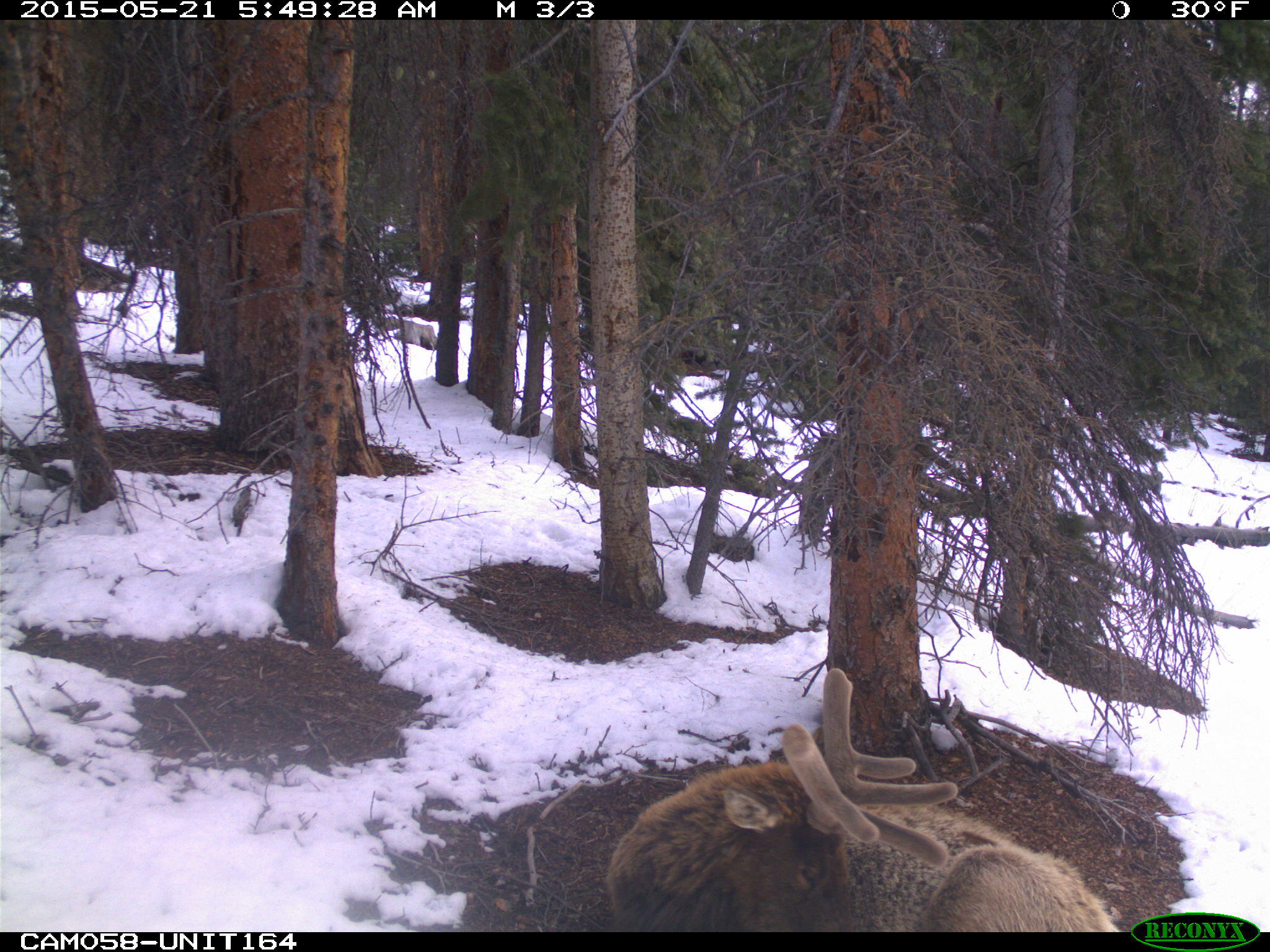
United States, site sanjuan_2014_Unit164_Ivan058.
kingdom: Animalia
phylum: Chordata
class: Mammalia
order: Artiodactyla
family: Cervidae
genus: Cervus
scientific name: Cervus elaphus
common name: red deer